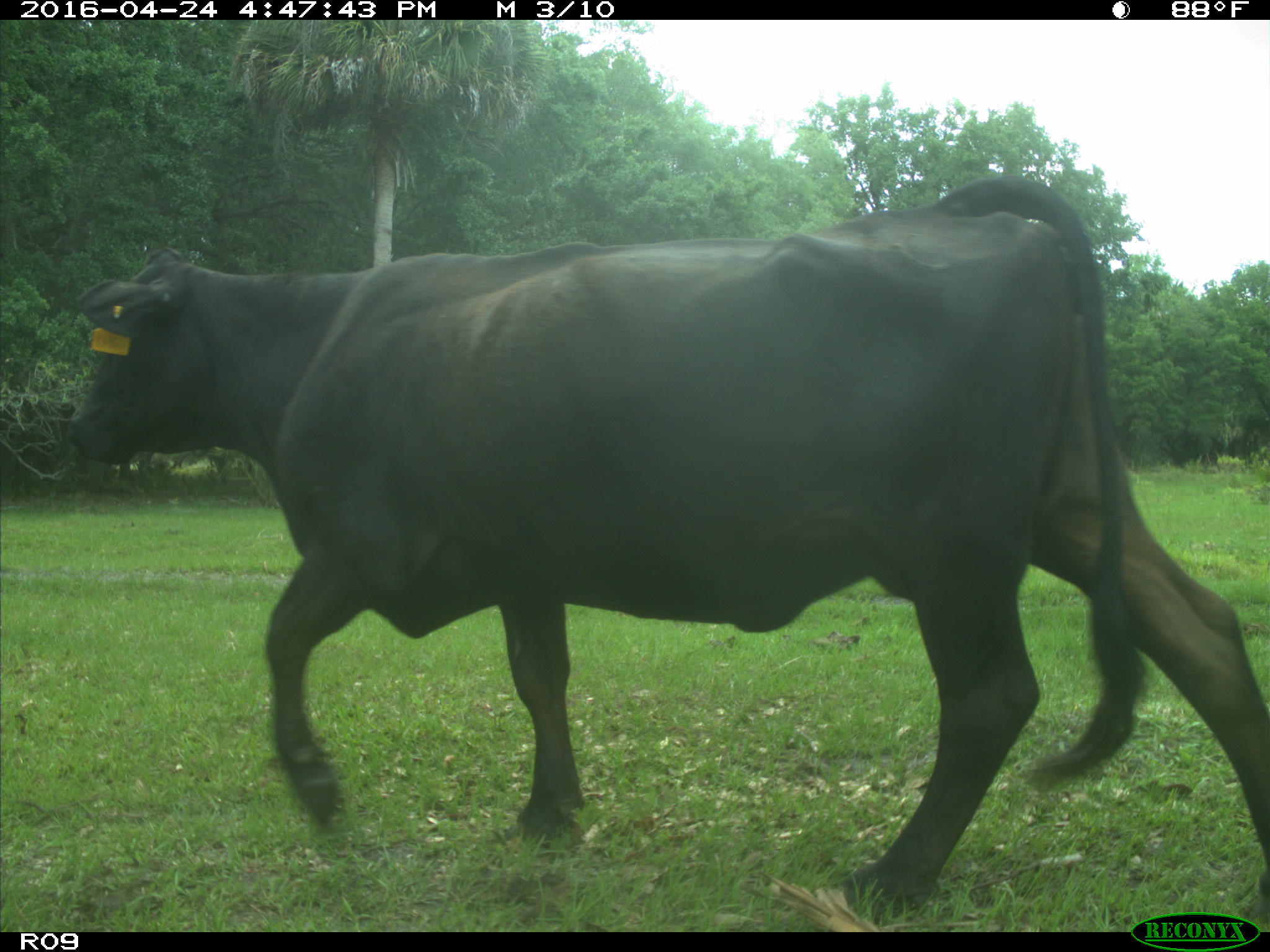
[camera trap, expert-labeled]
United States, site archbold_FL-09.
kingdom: Animalia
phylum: Chordata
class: Mammalia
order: Artiodactyla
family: Bovidae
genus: Bos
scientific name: Bos taurus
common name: domestic cow